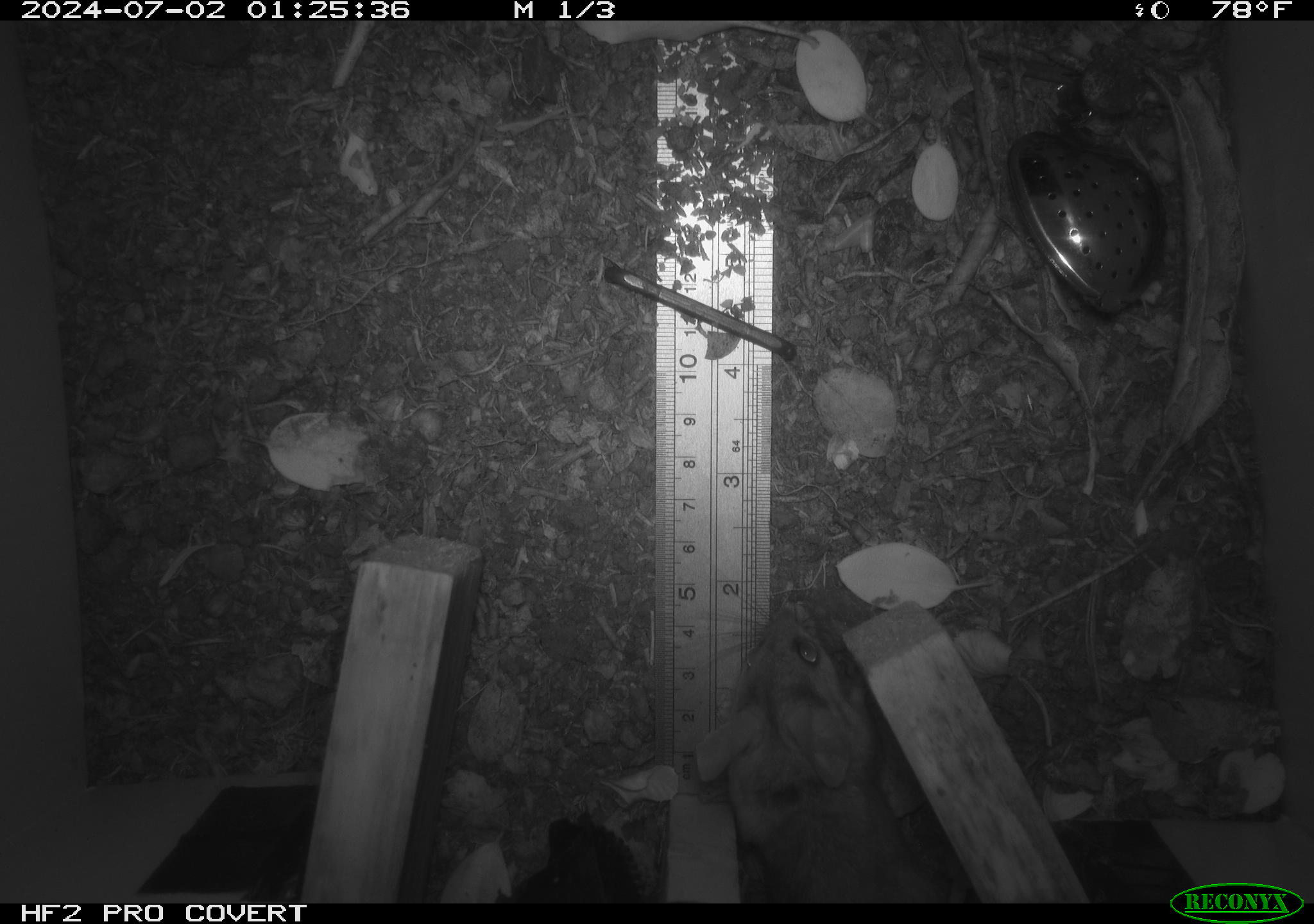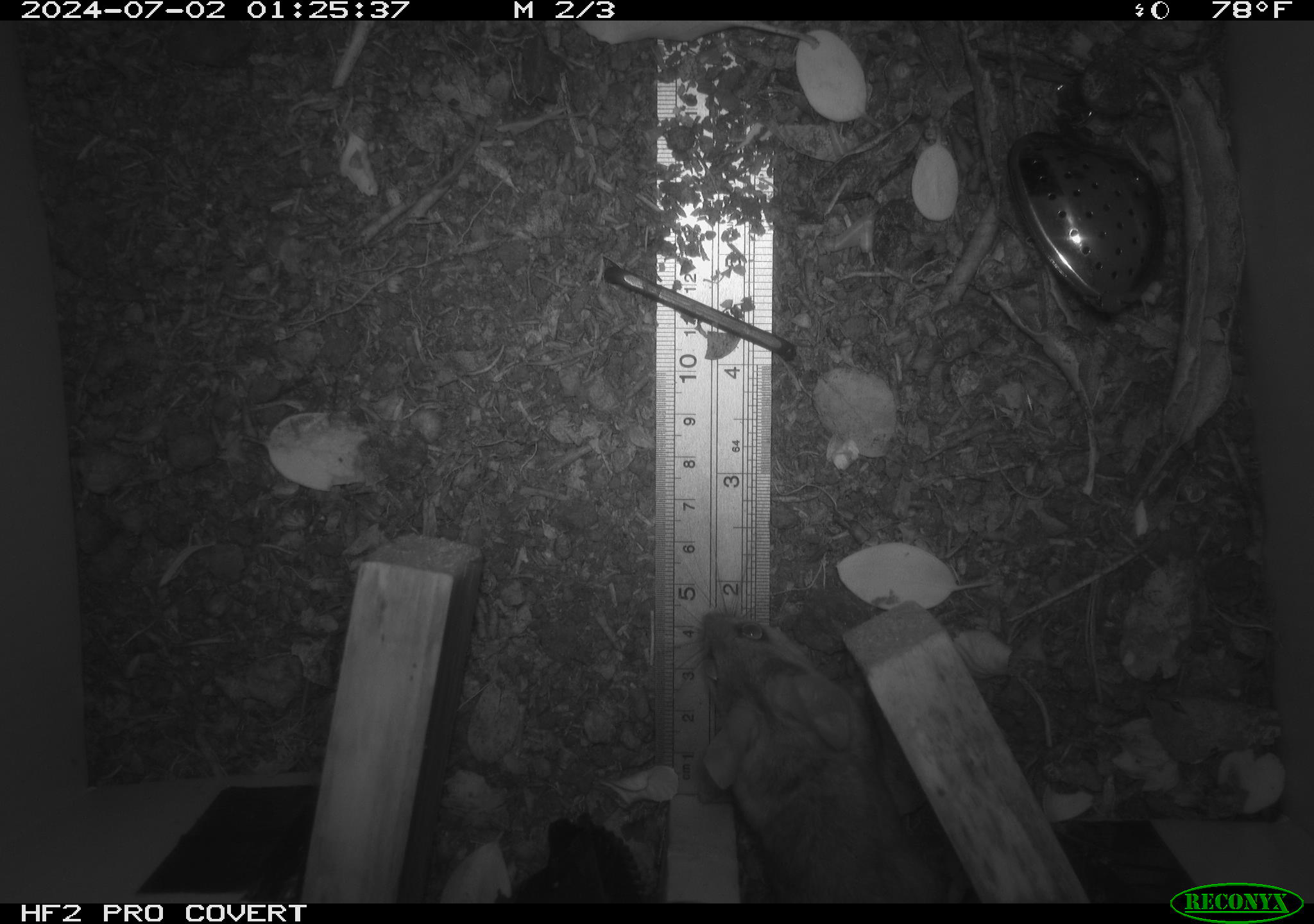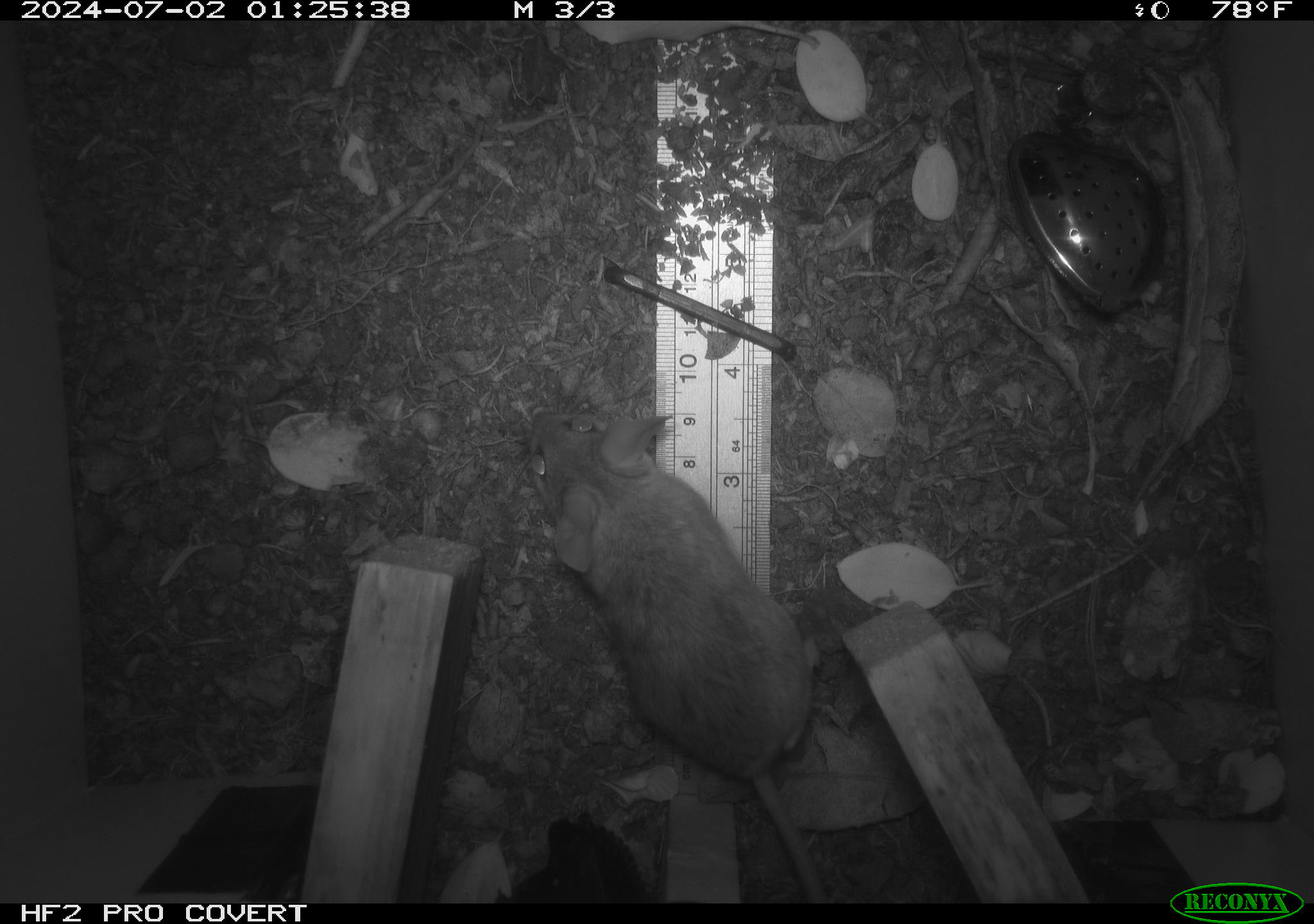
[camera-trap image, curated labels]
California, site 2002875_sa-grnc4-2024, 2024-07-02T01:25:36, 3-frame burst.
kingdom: Animalia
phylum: Chordata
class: Mammalia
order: Rodentia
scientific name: Rodentia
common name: rodent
Rodent (Rodentia).